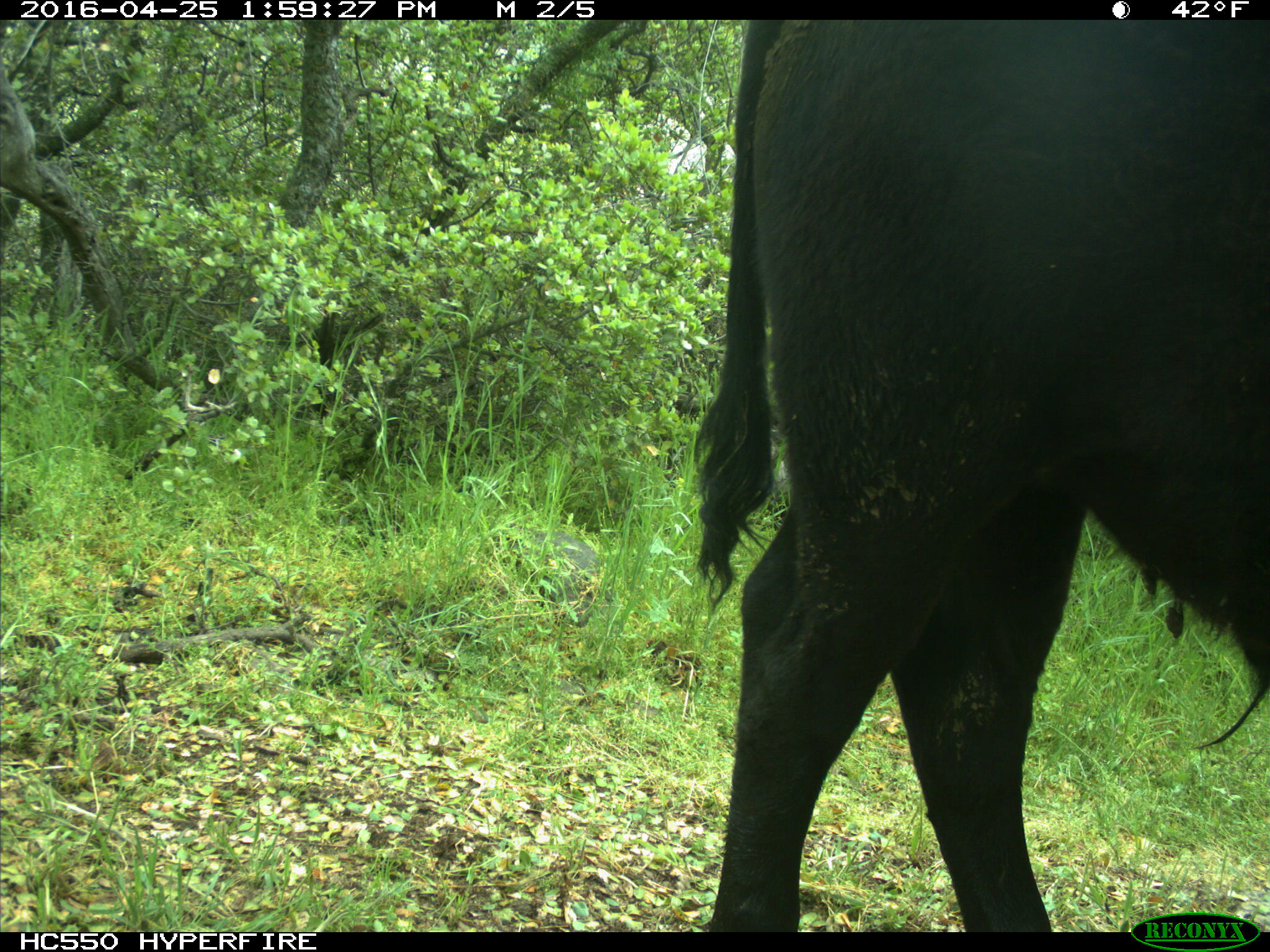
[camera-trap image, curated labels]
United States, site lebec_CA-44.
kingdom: Animalia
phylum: Chordata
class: Mammalia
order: Artiodactyla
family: Bovidae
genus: Bos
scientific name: Bos taurus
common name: domestic cow